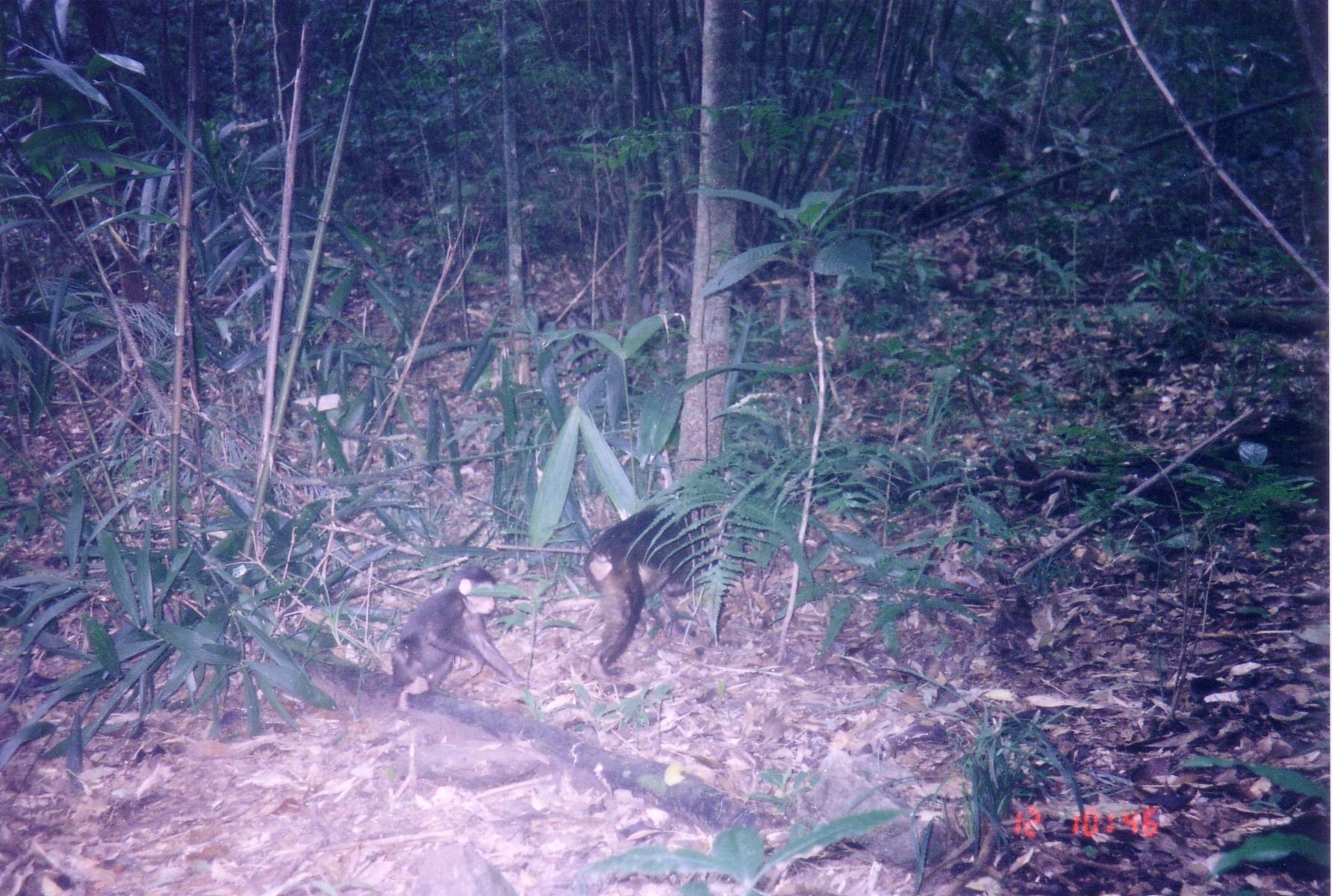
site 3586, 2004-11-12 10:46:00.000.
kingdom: Animalia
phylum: Chordata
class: Mammalia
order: Primates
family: Cercopithecidae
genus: Macaca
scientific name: Macaca arctoides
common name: stump-tailed macaque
Macaca arctoides (stump-tailed macaque), count 3.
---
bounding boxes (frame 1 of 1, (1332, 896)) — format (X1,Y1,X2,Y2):
macaca arctoides: (583,484,724,682); (391,566,537,714)